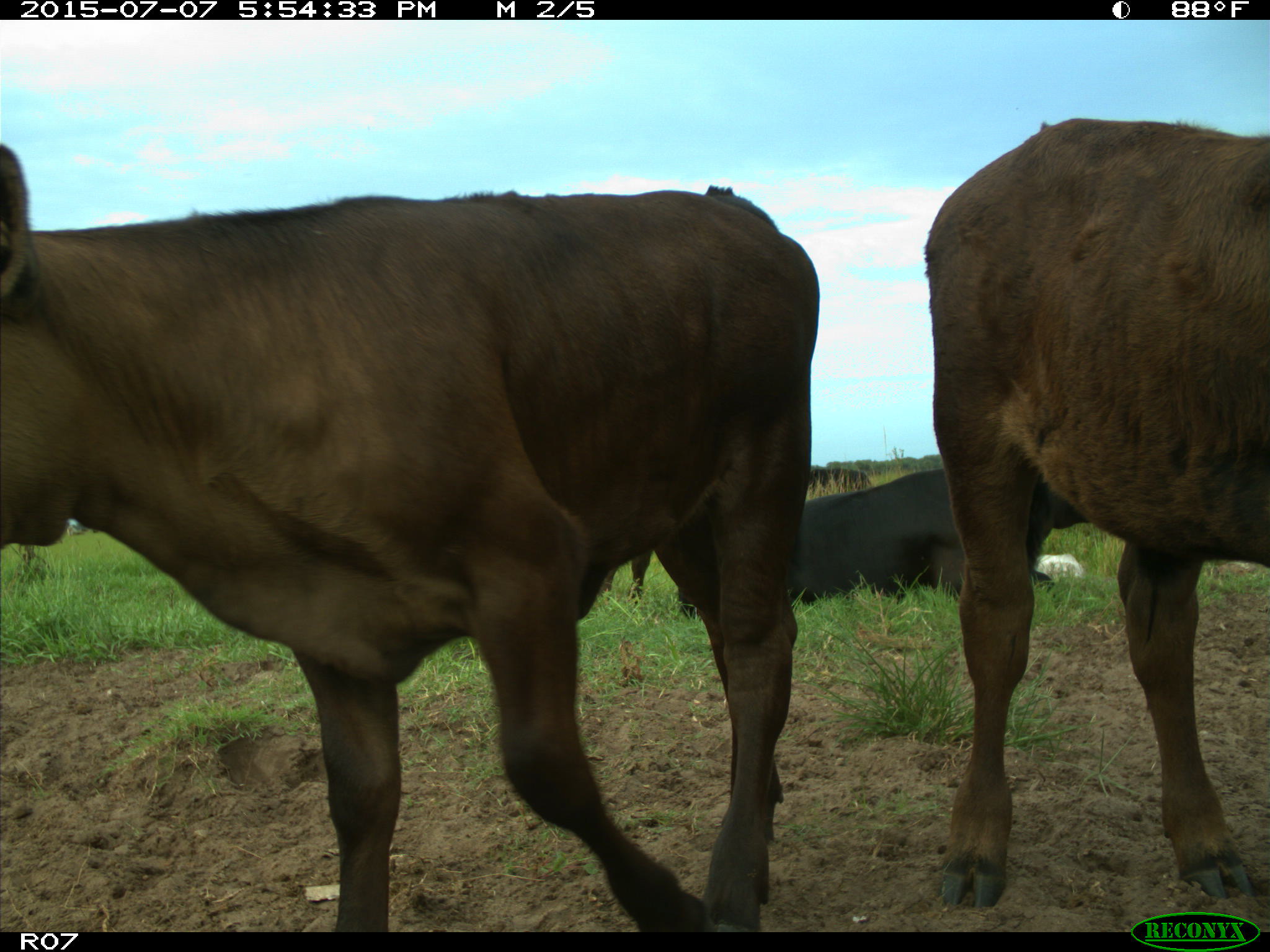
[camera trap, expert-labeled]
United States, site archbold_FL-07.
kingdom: Animalia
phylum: Chordata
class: Mammalia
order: Artiodactyla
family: Bovidae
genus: Bos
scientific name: Bos taurus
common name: domestic cow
Bos taurus (domestic cow).